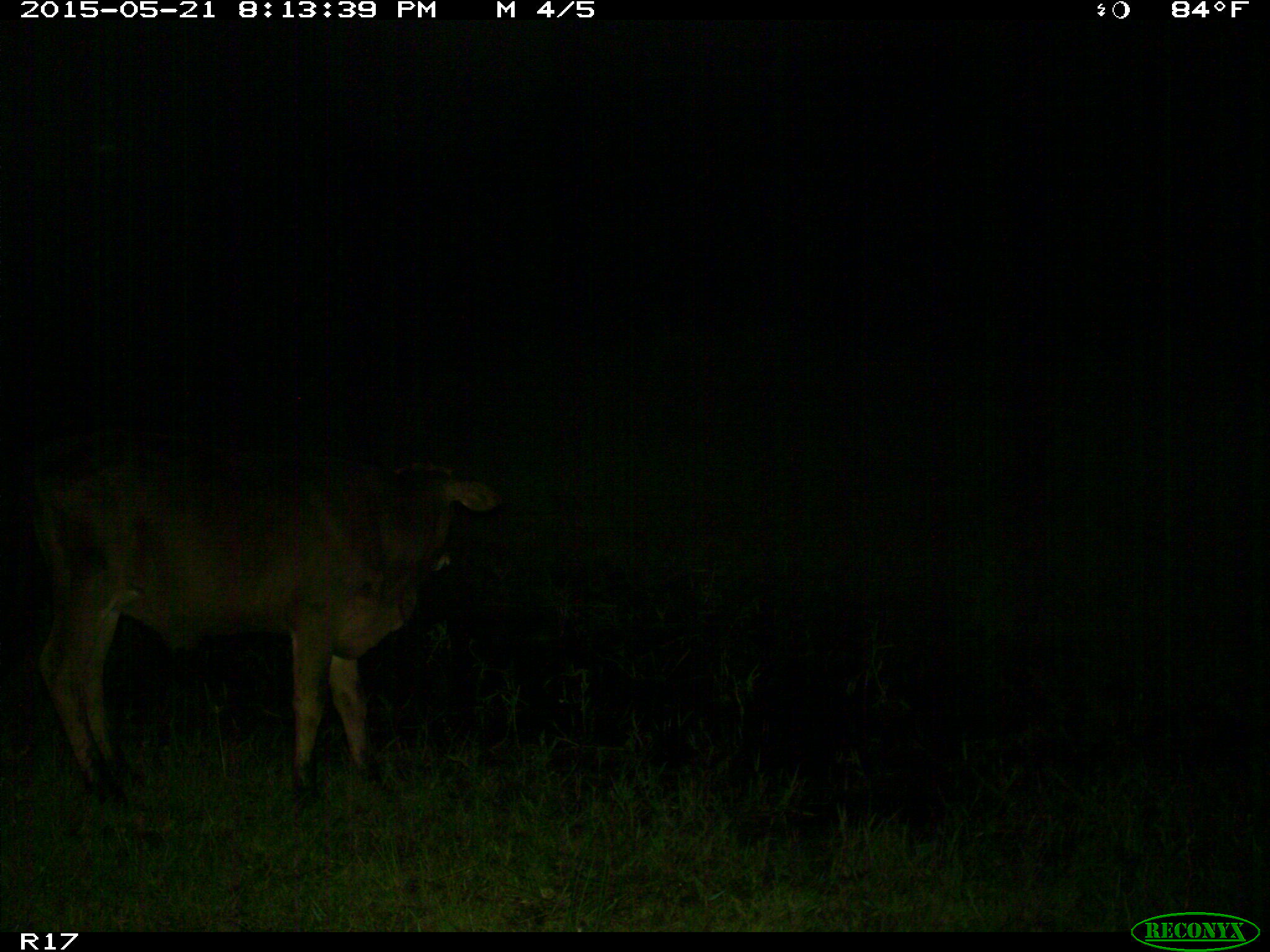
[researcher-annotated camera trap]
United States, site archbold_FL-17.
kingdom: Animalia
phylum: Chordata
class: Mammalia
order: Artiodactyla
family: Bovidae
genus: Bos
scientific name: Bos taurus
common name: domestic cow